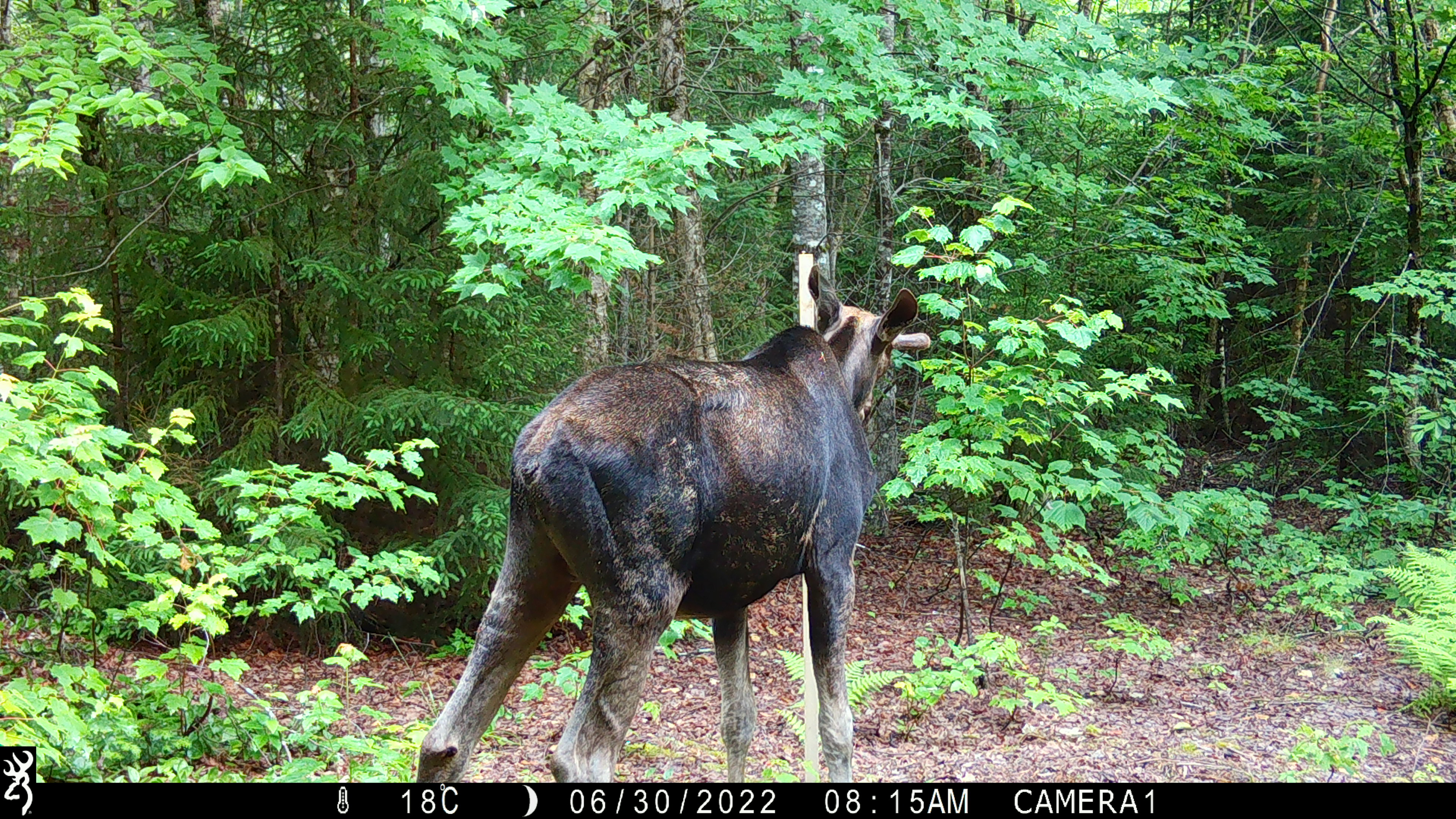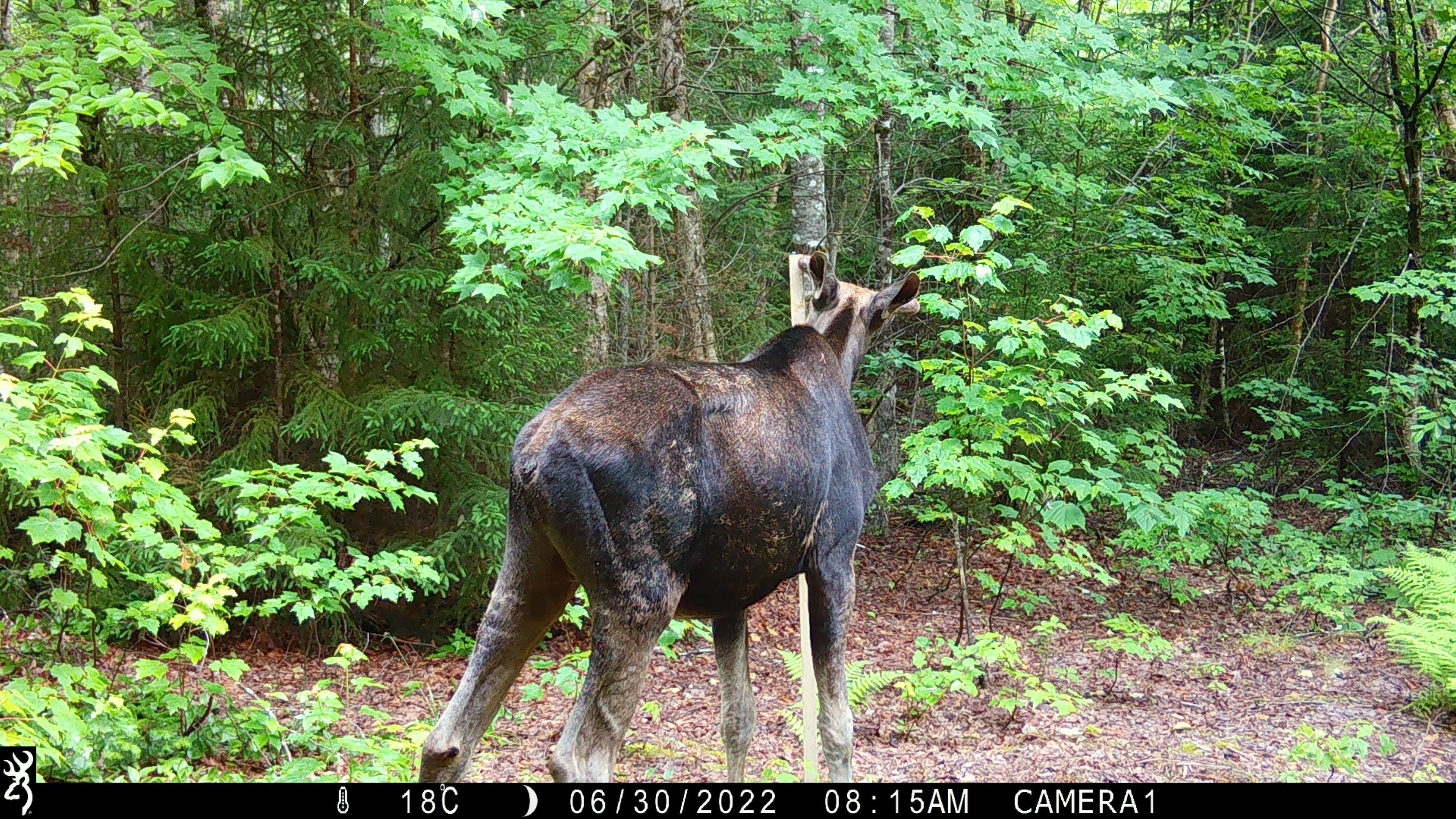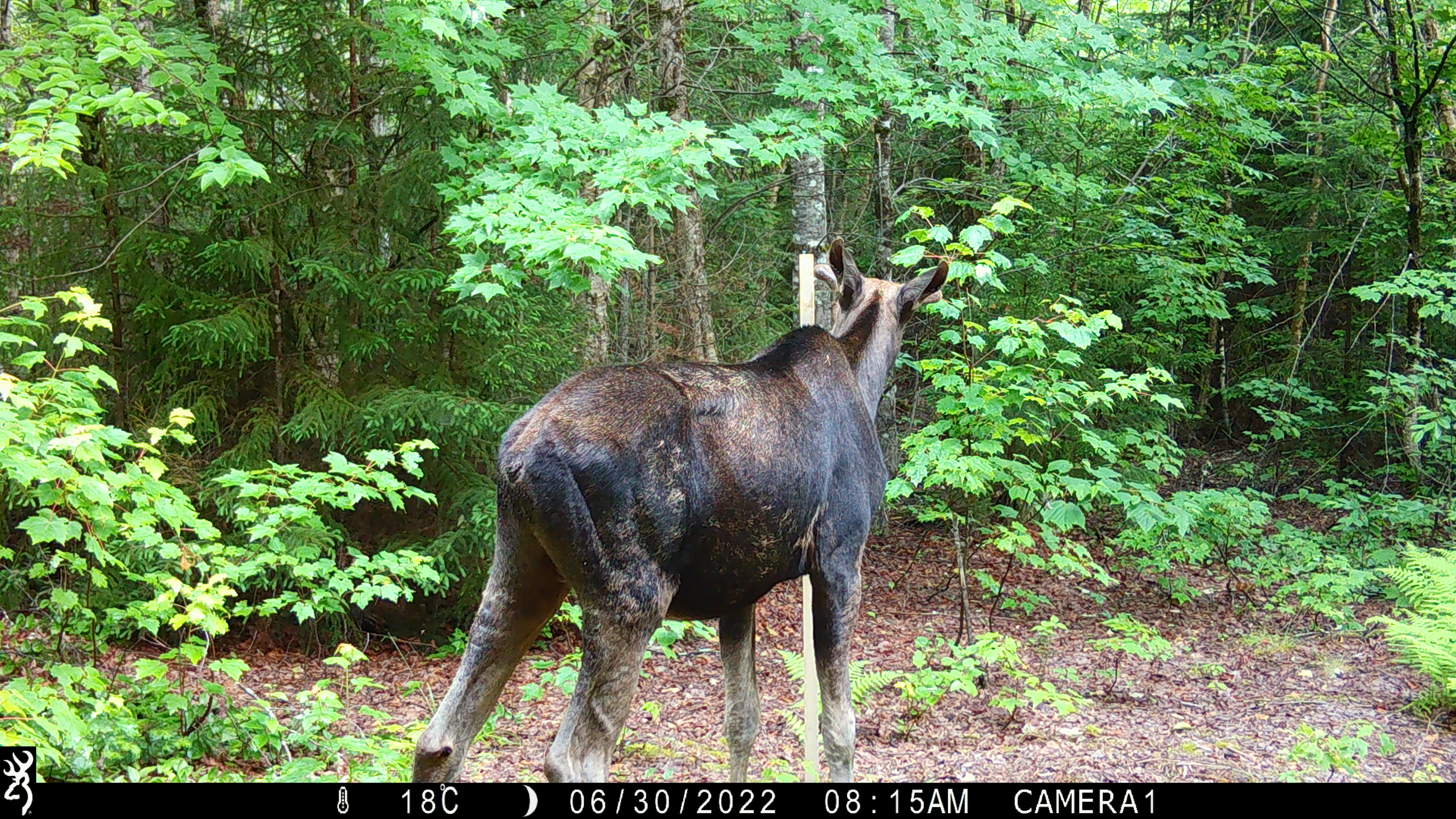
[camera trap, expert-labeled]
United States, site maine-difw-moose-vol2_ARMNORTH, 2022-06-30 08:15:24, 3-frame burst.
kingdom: Animalia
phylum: Chordata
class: Mammalia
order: Artiodactyla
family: Cervidae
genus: Alces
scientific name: Alces alces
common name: moose